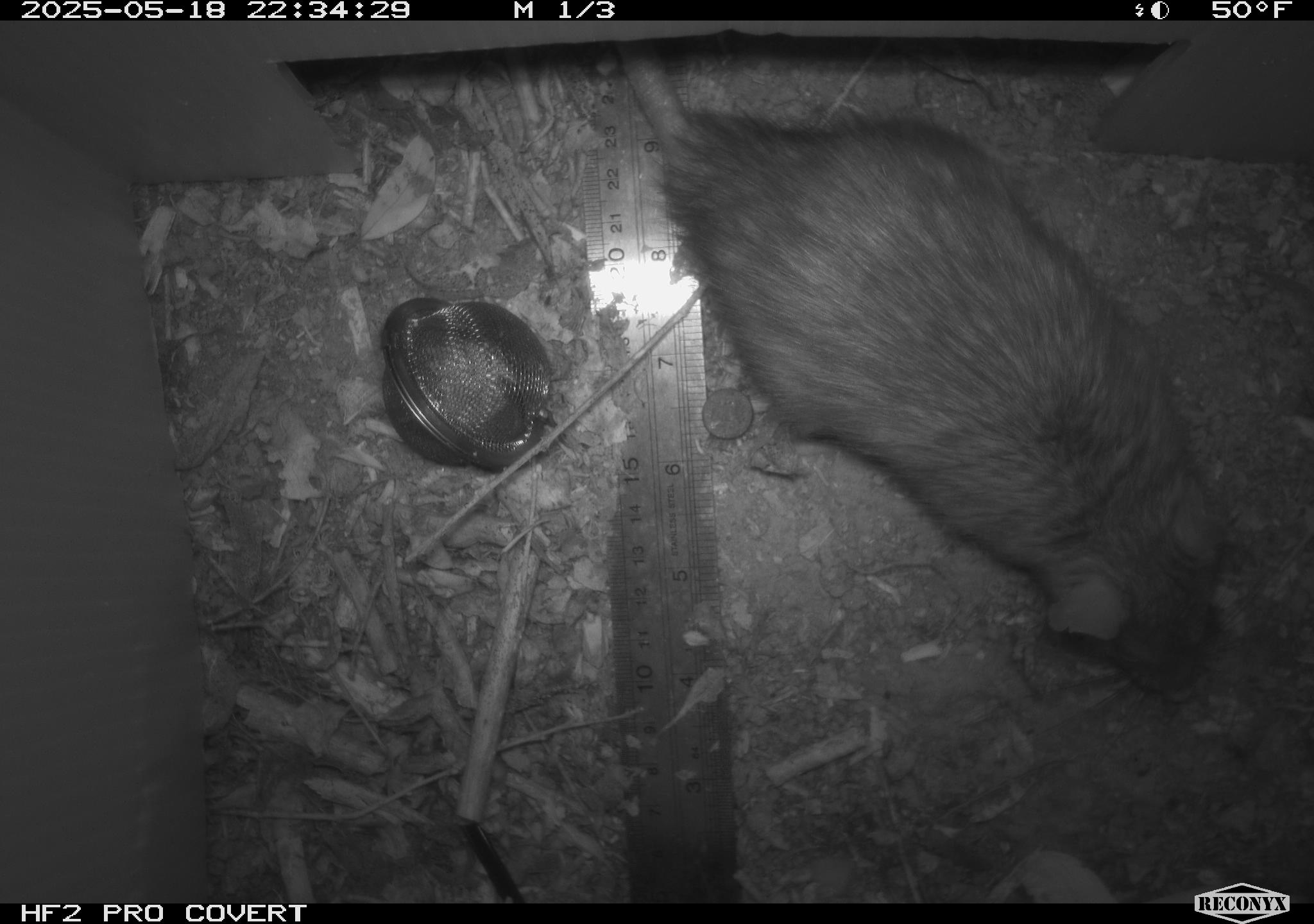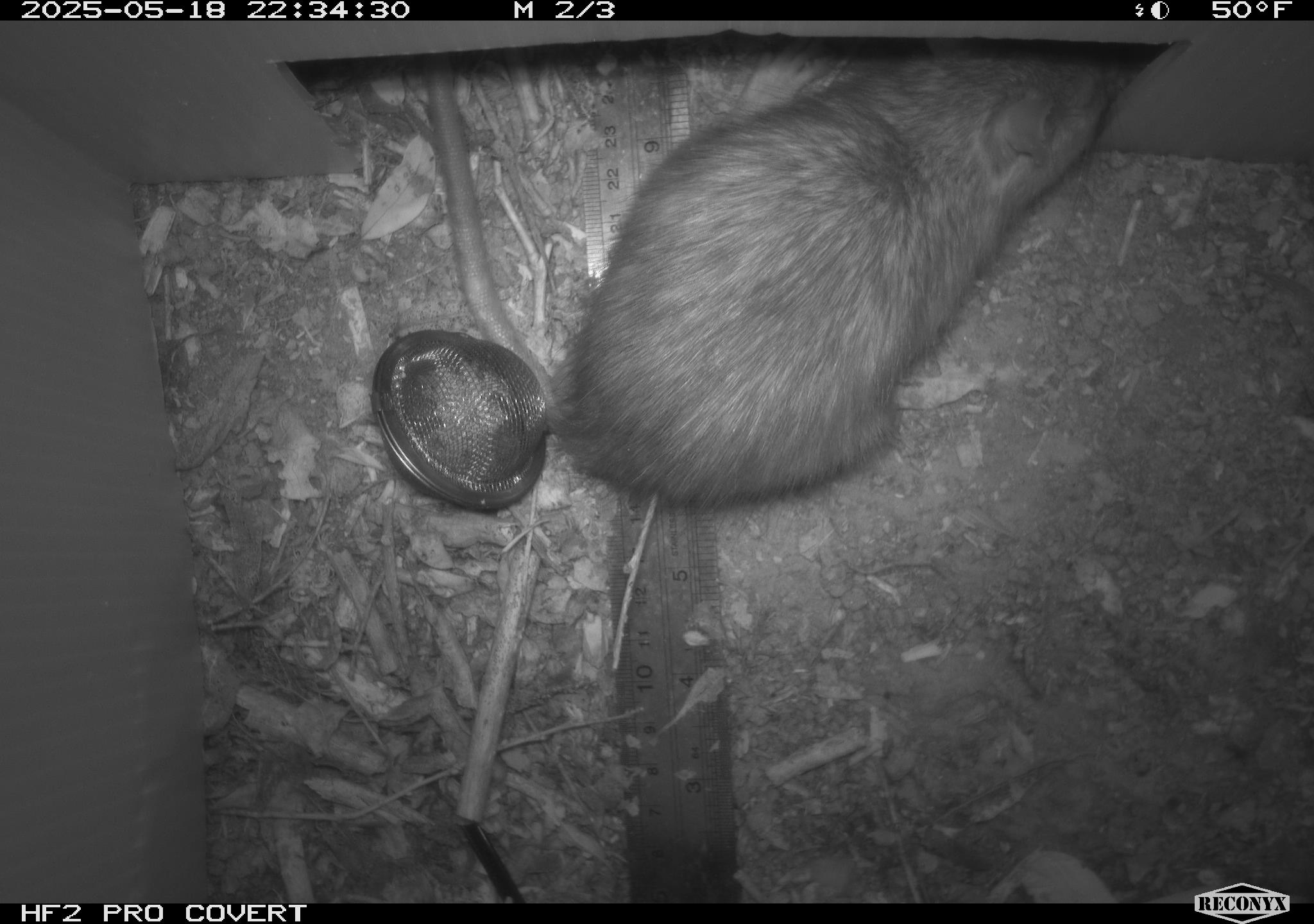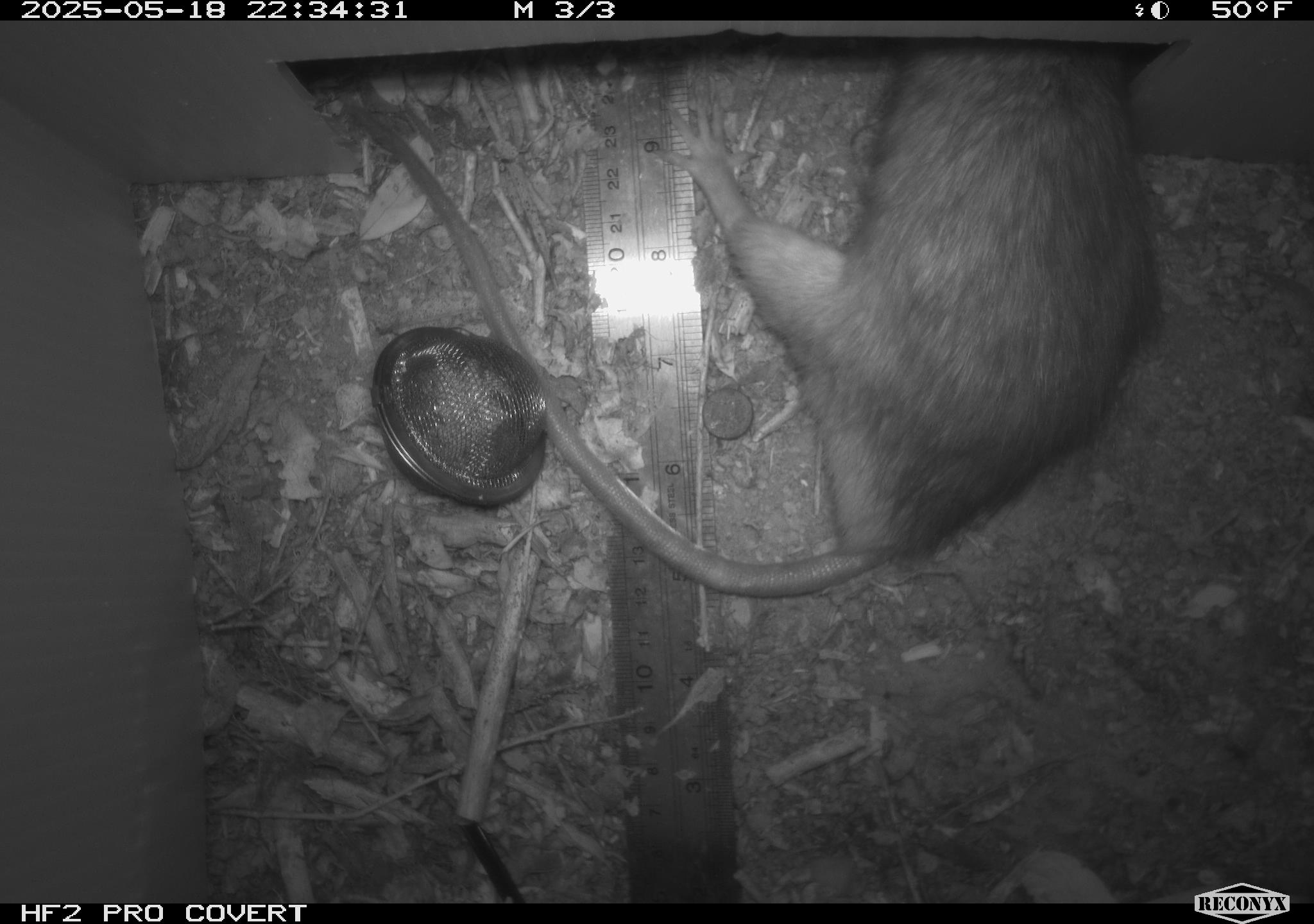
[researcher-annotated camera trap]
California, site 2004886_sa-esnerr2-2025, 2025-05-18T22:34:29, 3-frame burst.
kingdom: Animalia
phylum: Chordata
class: Mammalia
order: Rodentia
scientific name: Rodentia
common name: rodent